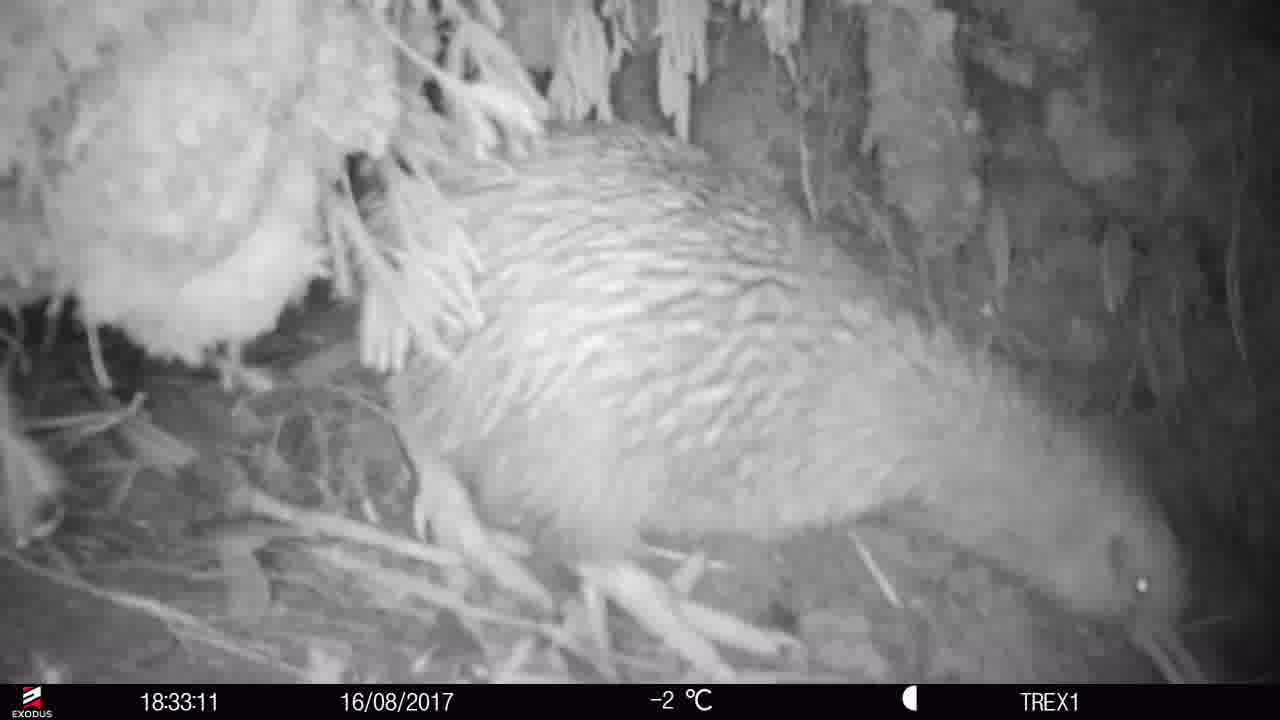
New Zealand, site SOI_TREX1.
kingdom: Animalia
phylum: Chordata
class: Aves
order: Apterygiformes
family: Apterygidae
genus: Apteryx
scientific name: Apteryx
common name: kiwi